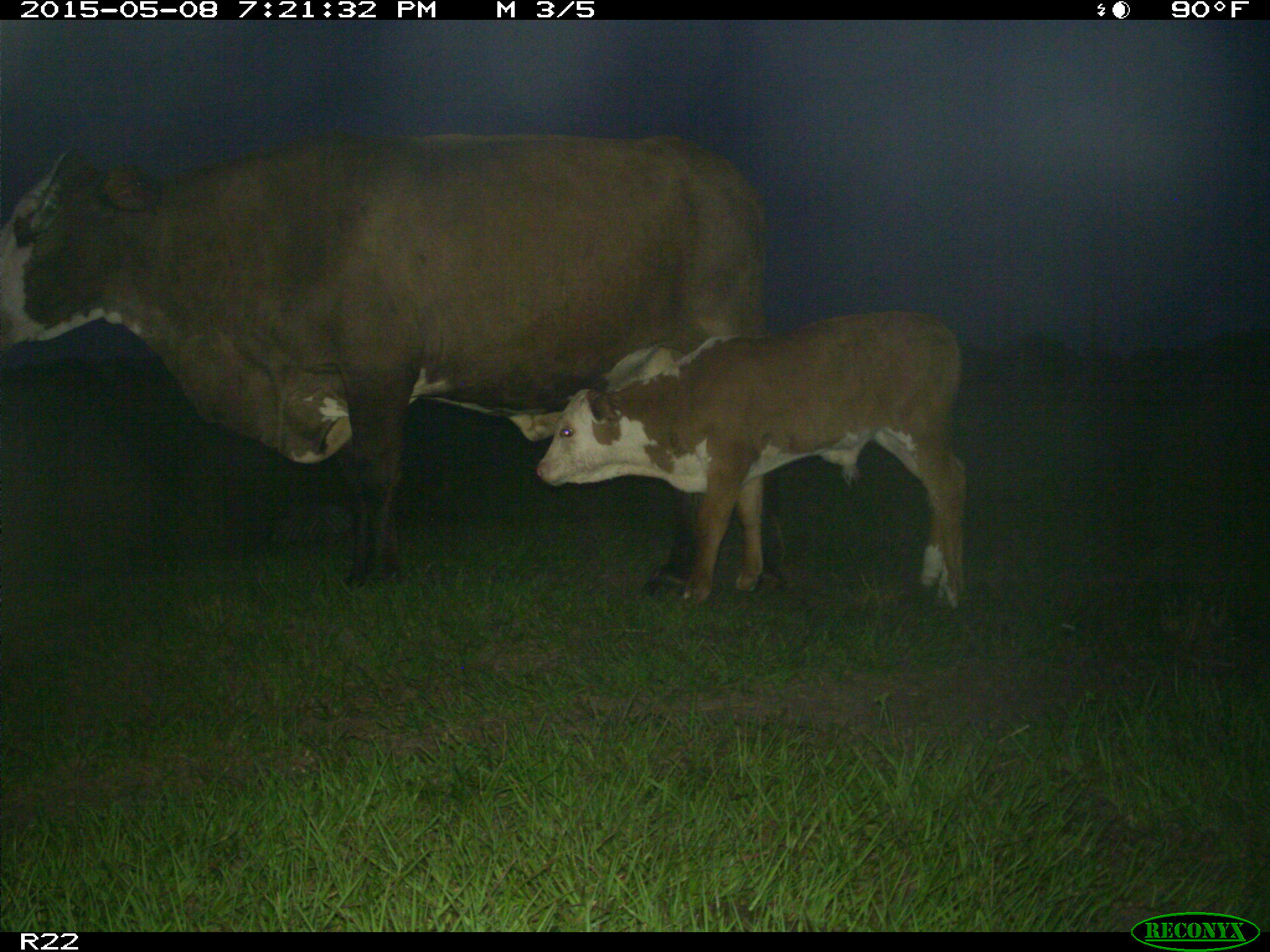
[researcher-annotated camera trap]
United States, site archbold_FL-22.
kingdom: Animalia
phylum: Chordata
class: Mammalia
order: Artiodactyla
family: Bovidae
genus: Bos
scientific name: Bos taurus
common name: domestic cow